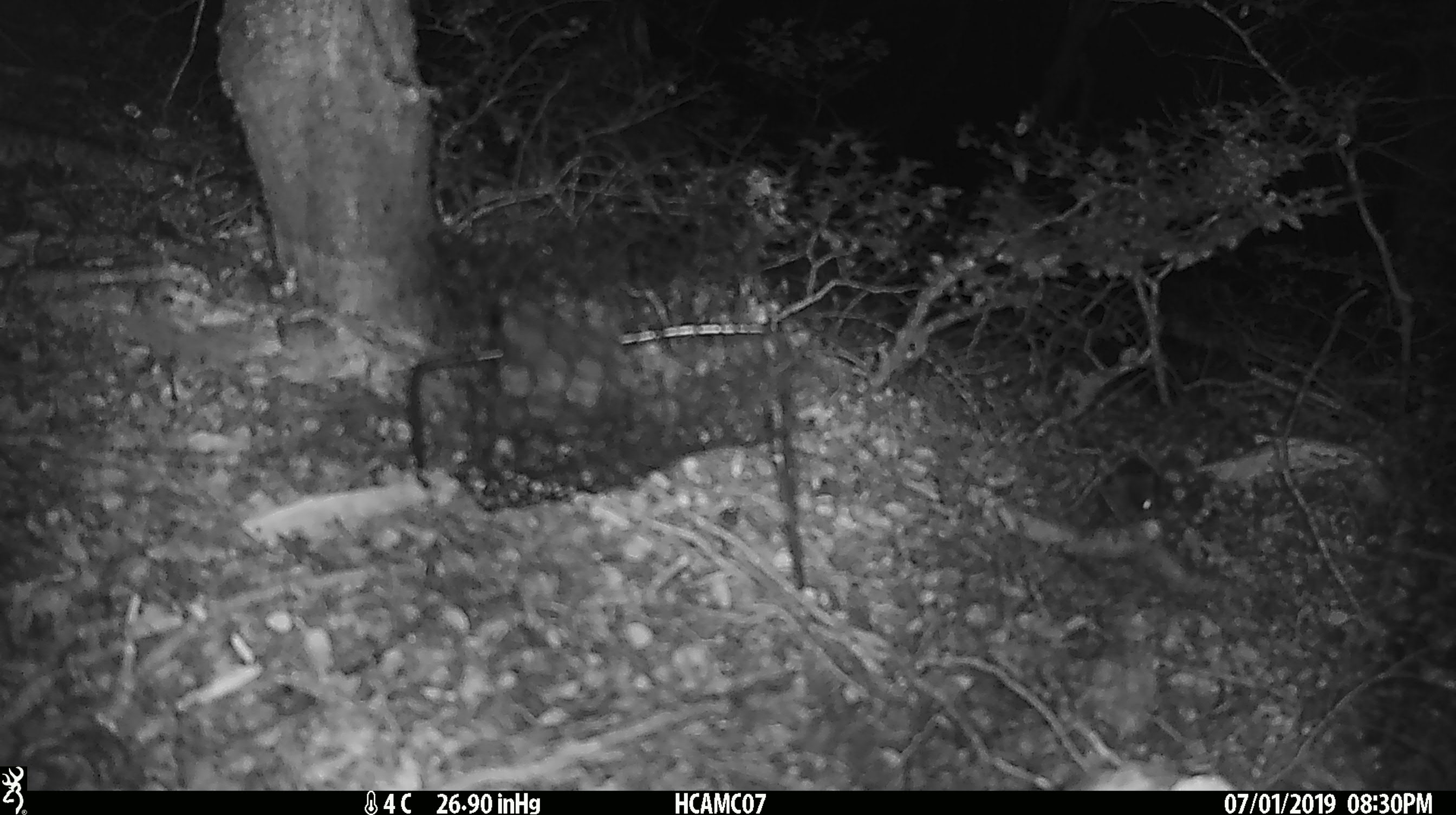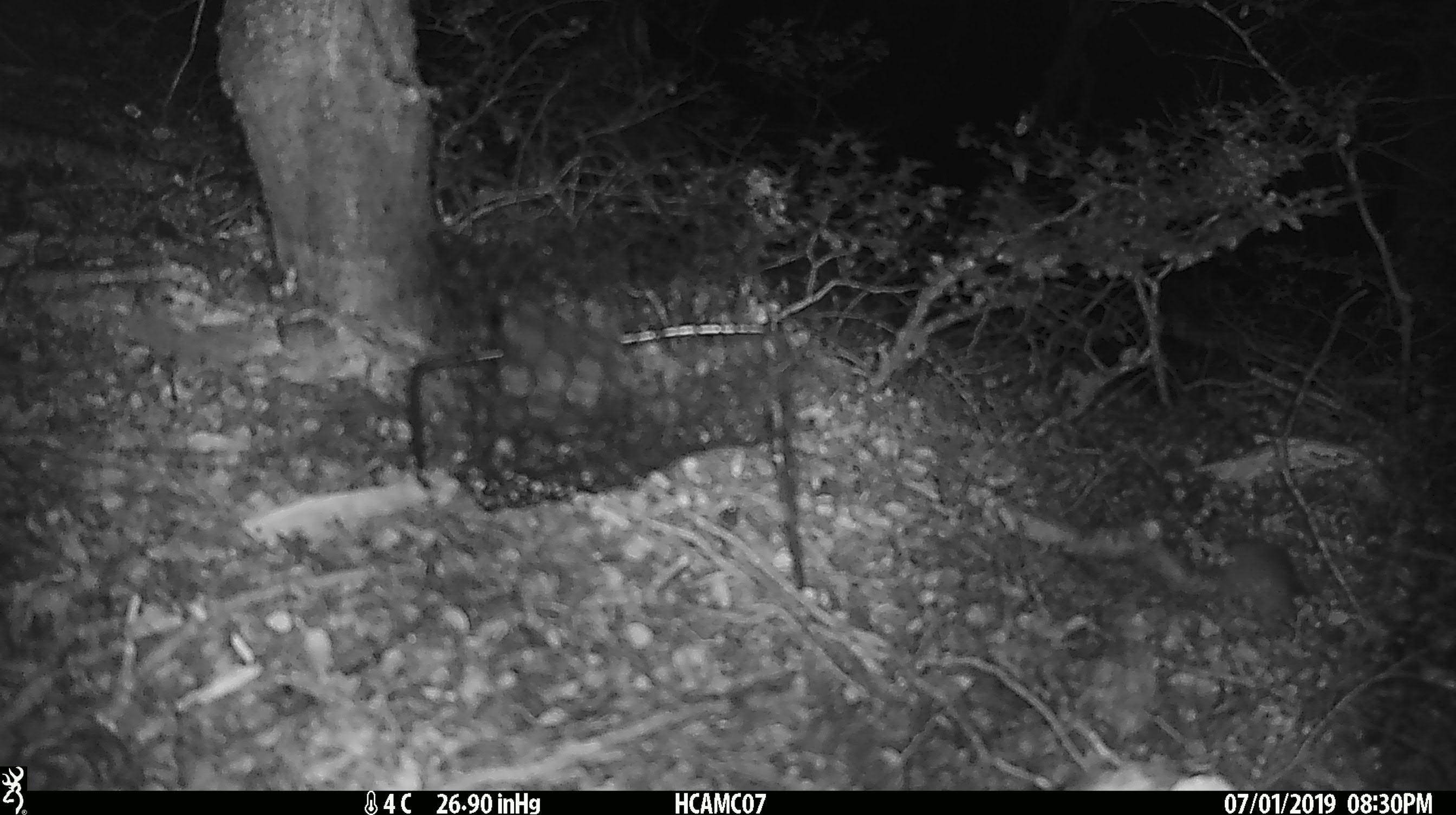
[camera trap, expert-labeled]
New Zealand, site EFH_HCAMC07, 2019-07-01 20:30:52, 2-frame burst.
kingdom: Animalia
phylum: Chordata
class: Mammalia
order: Rodentia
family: Muridae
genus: Mus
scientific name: Mus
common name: mouse